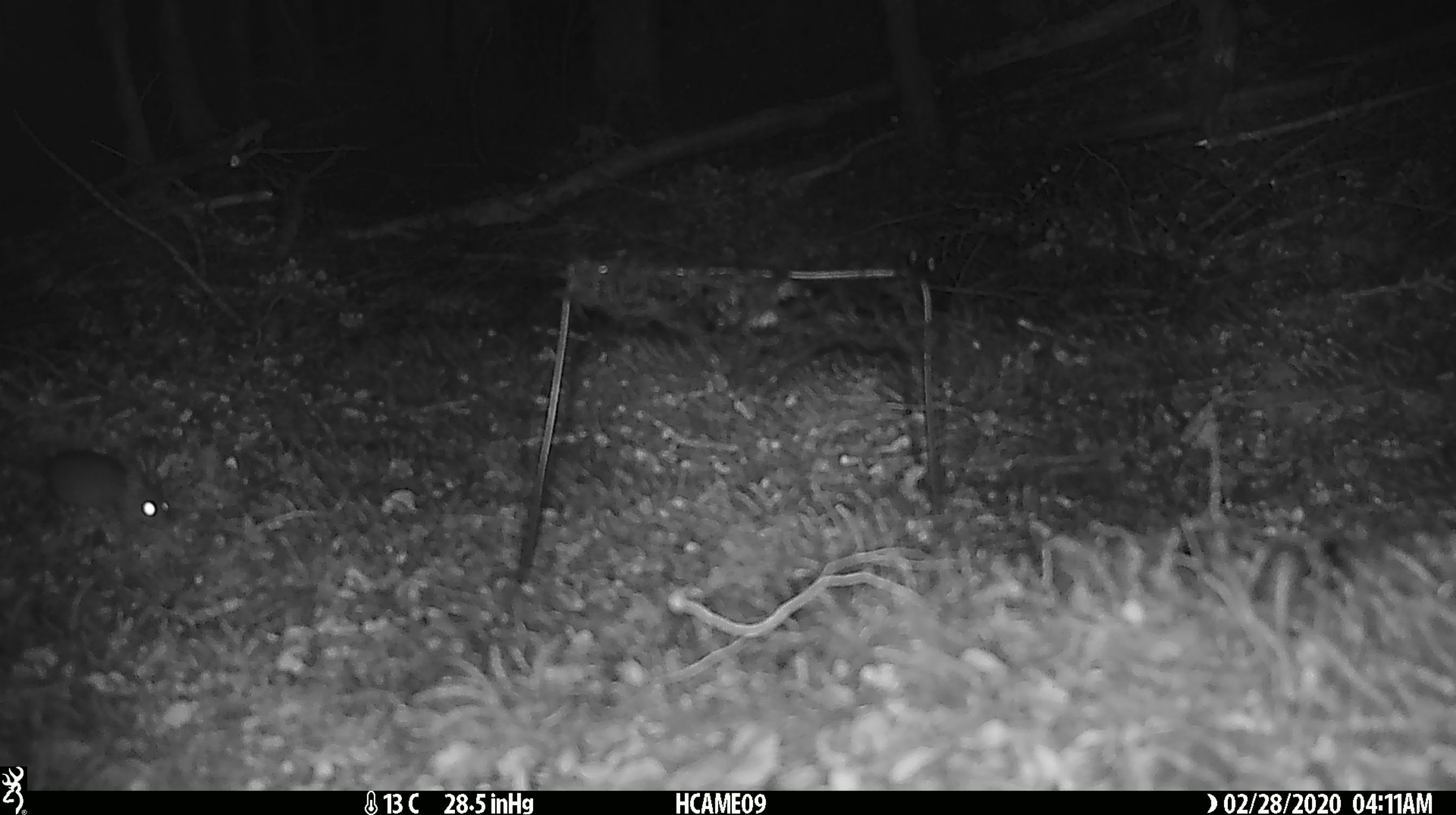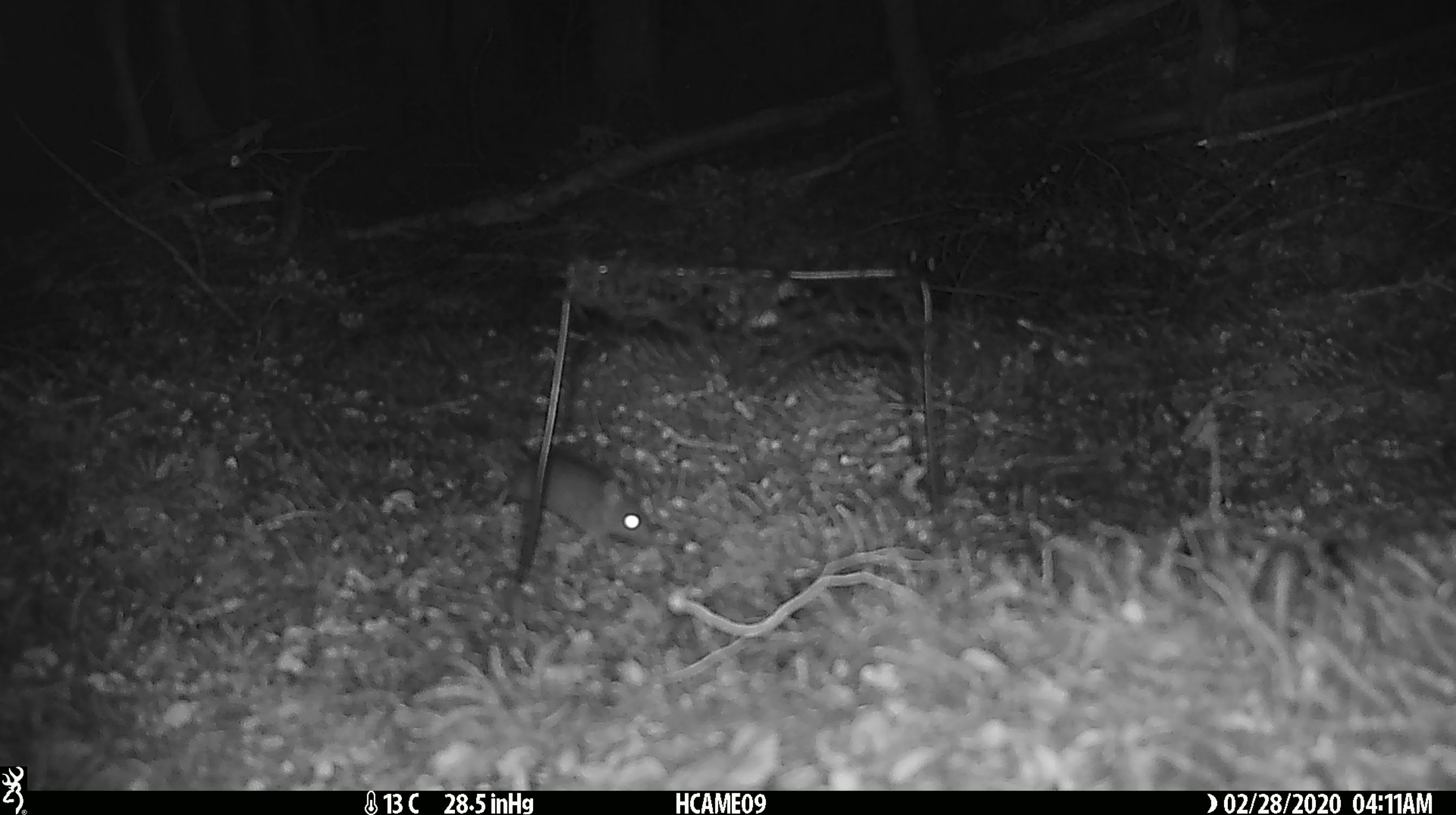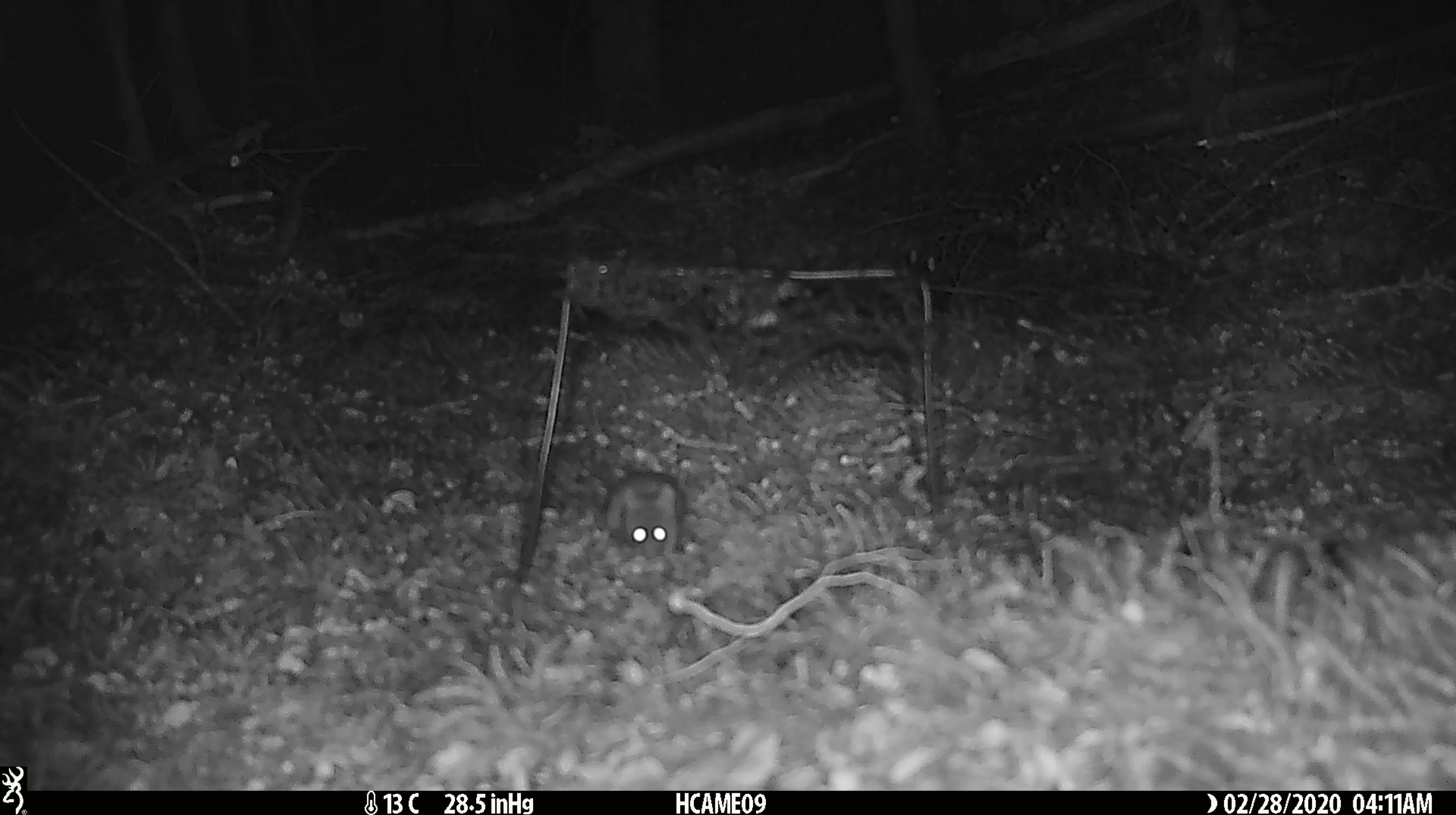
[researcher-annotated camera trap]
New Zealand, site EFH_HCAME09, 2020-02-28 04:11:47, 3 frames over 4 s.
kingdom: Animalia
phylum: Chordata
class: Mammalia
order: Rodentia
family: Muridae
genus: Mus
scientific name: Mus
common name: mouse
Mouse (Mus).